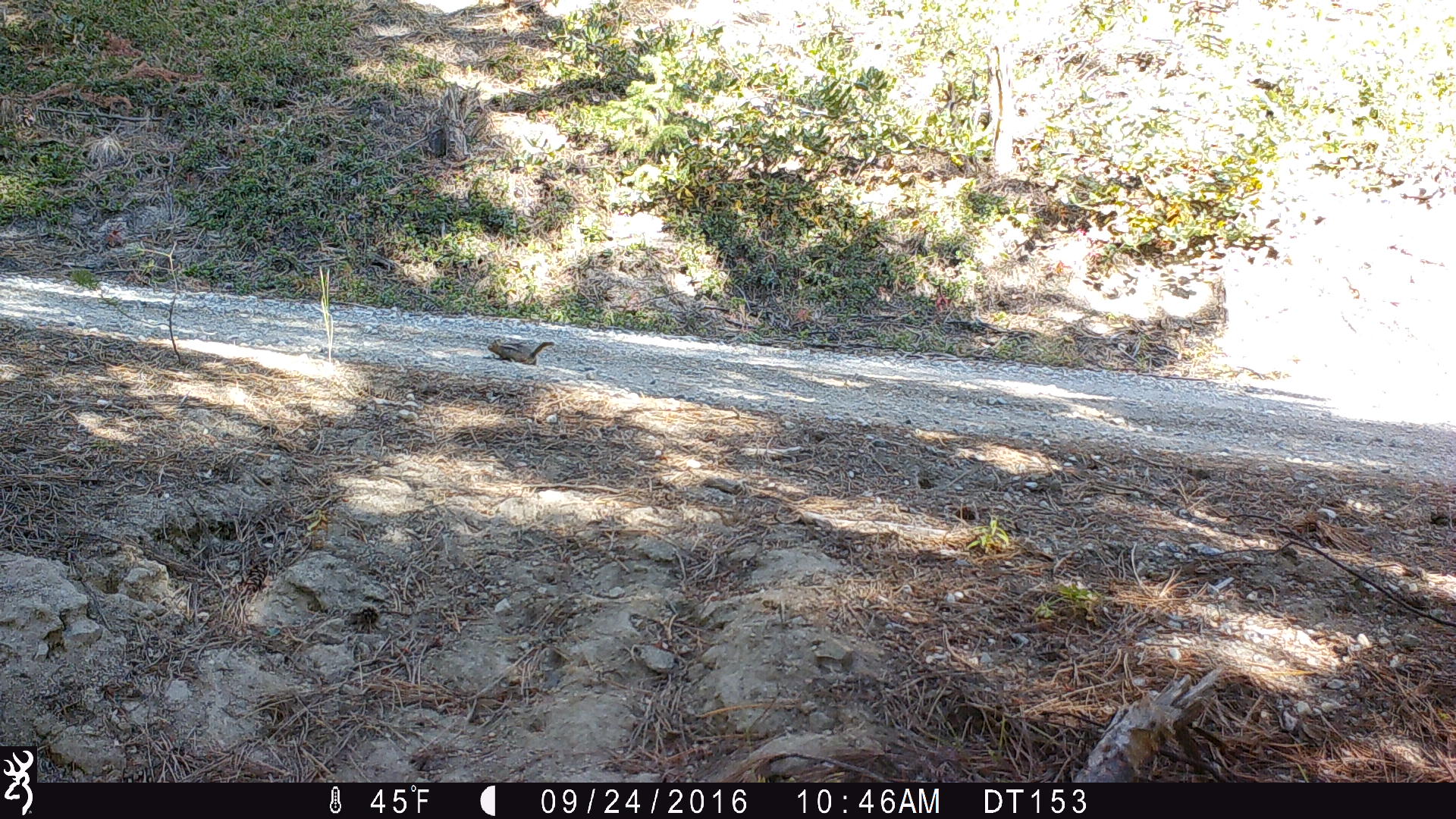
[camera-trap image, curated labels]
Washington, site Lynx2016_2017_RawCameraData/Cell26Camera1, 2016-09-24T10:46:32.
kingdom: Animalia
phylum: Chordata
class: Mammalia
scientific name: Mammalia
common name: small mammal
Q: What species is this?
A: Small mammal (Mammalia).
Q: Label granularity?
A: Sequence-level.